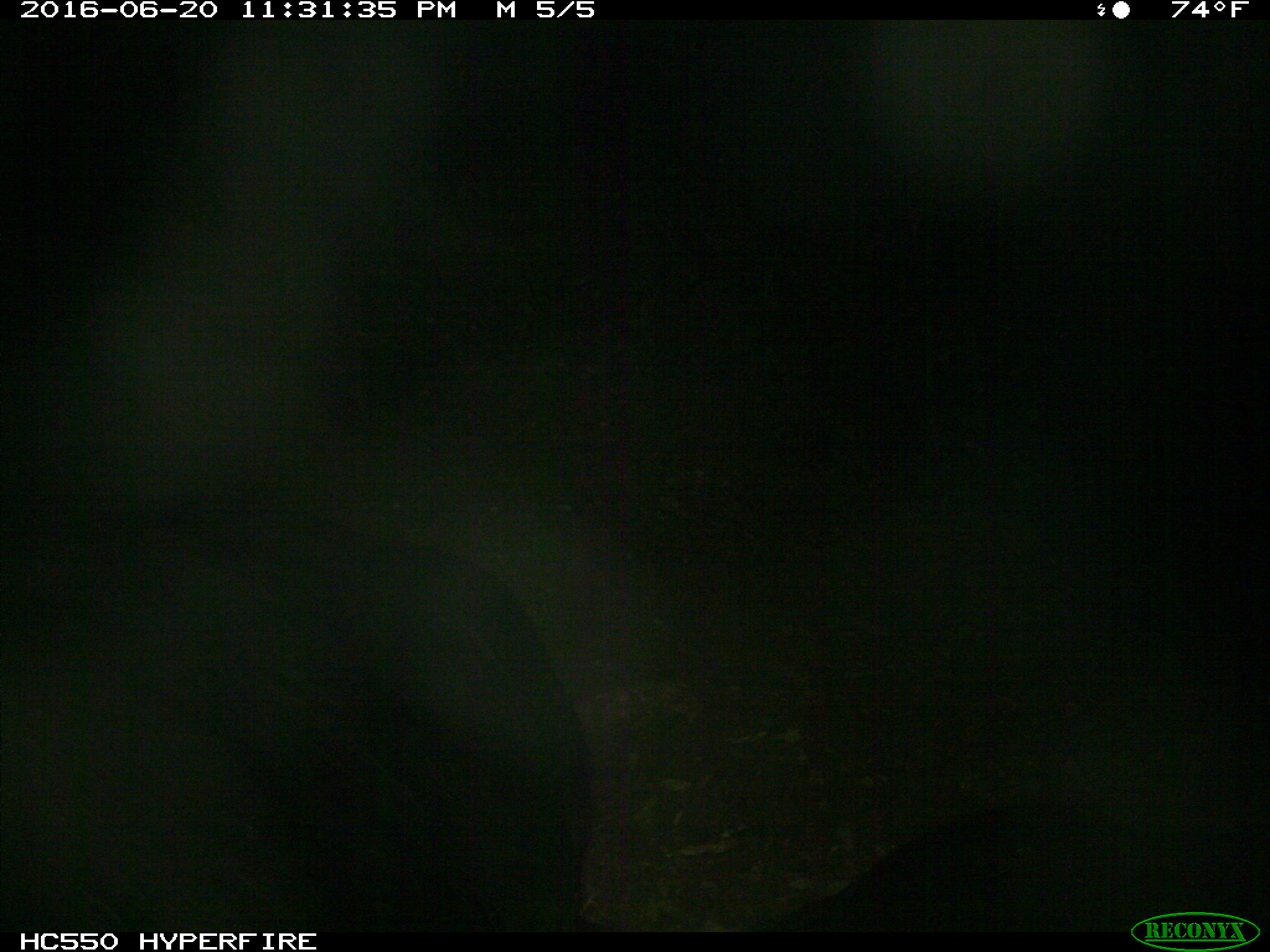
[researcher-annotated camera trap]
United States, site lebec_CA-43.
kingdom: Animalia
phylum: Chordata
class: Mammalia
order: Artiodactyla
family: Bovidae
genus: Bos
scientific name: Bos taurus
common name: domestic cow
Bos taurus (domestic cow).